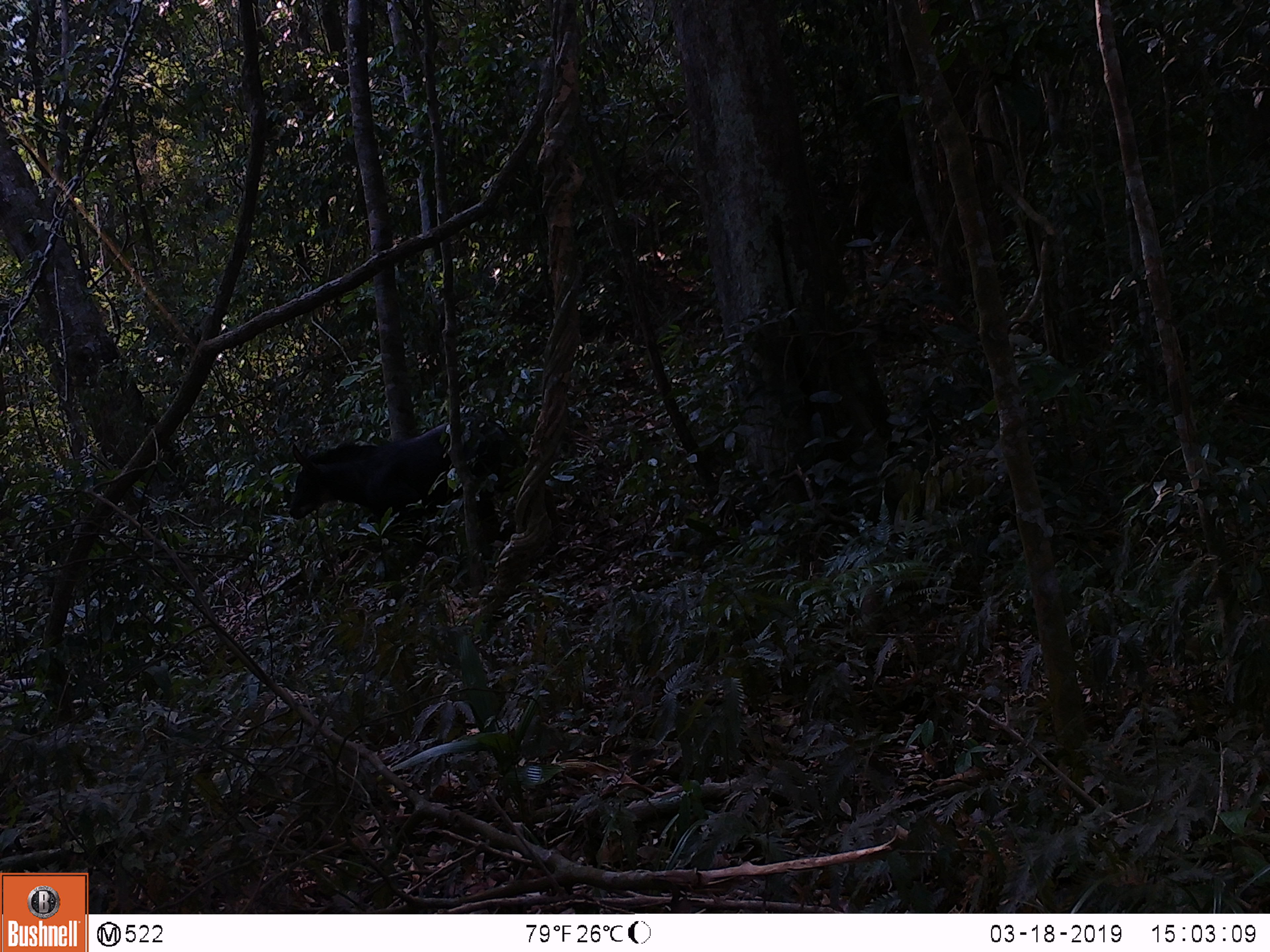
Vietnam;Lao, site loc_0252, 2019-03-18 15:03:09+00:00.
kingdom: Animalia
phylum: Chordata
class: Mammalia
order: Artiodactyla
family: Bovidae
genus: Capricornis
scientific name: Capricornis sumatraensis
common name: chinese serow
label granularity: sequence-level